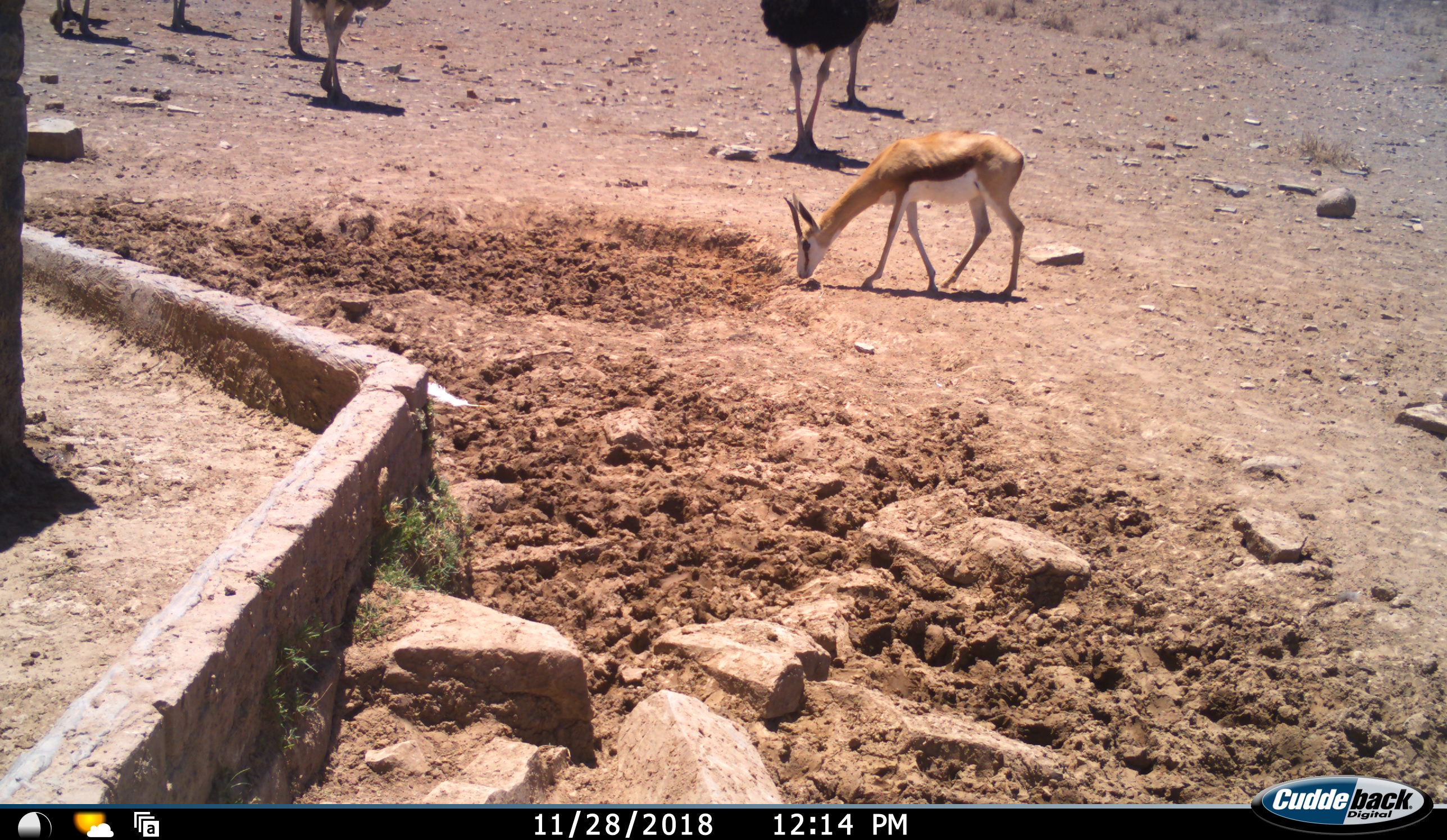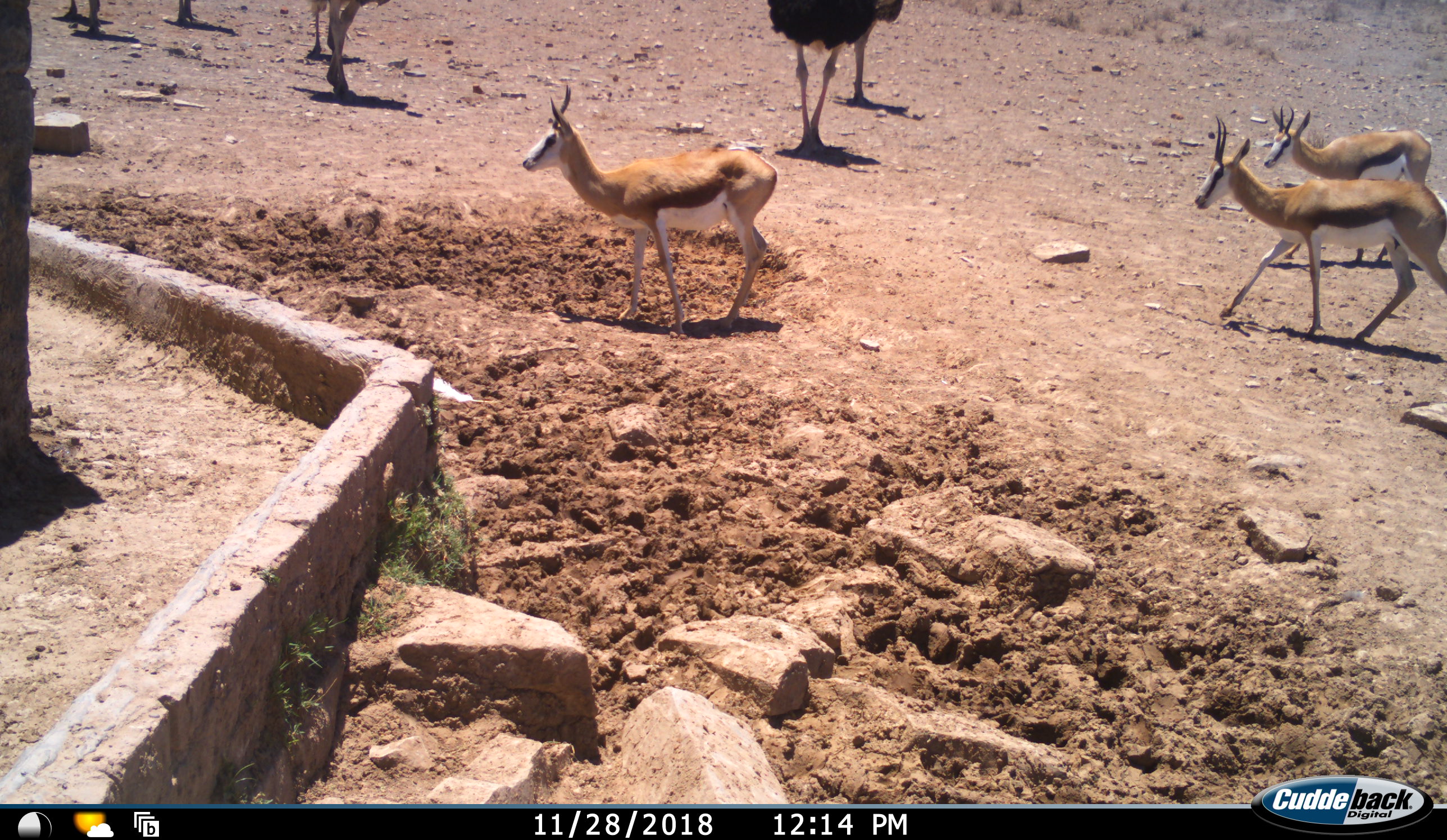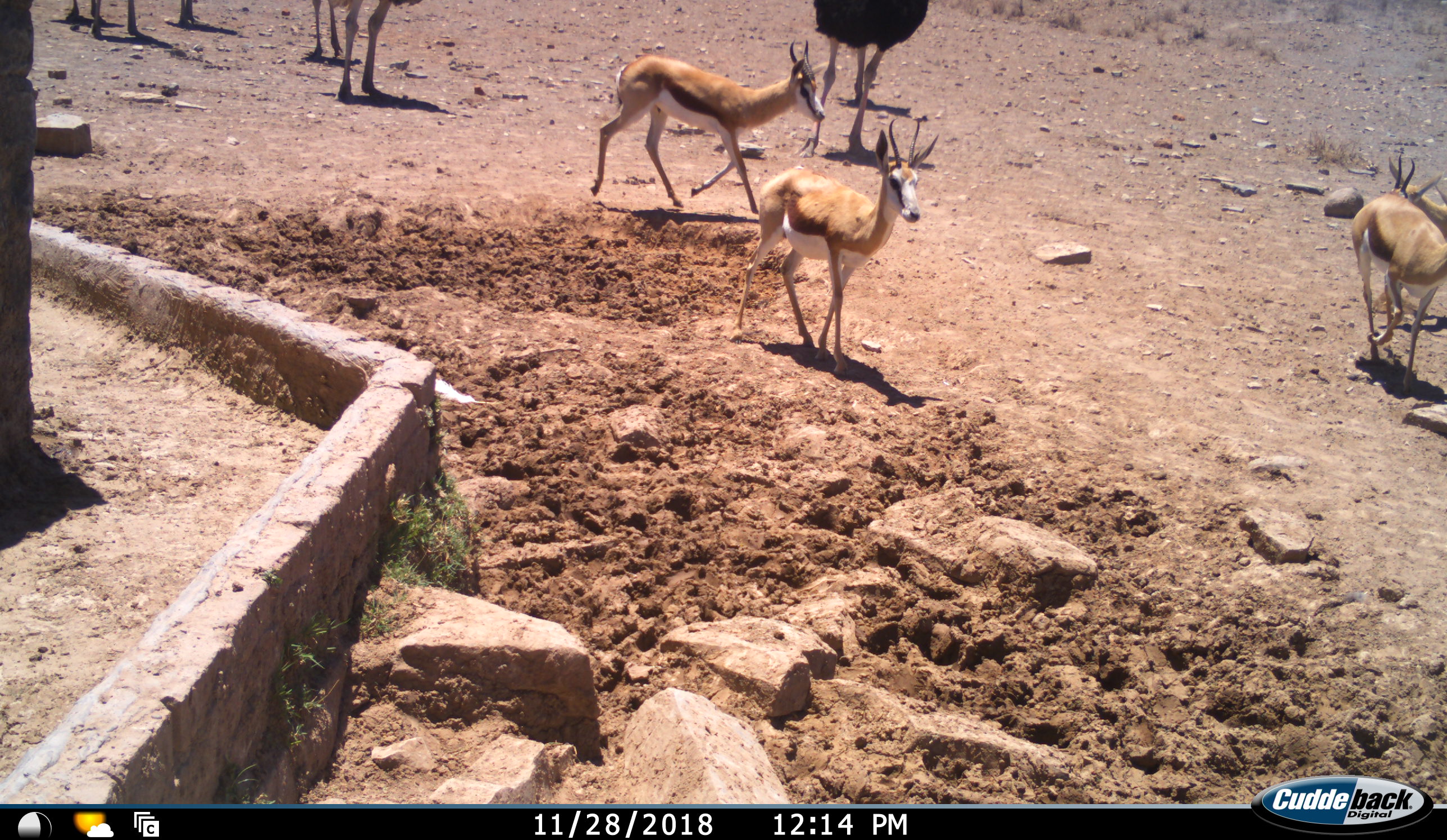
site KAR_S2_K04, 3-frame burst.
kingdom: Animalia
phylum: Chordata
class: Aves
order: Struthioniformes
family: Struthionidae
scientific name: Struthionidae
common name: ostrich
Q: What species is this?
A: Ostrich (Struthionidae).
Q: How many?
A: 7.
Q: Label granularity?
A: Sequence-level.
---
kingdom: Animalia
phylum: Chordata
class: Mammalia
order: Artiodactyla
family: Bovidae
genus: Antidorcas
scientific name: Antidorcas marsupialis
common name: springbok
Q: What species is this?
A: Springbok (Antidorcas marsupialis).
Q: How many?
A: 4.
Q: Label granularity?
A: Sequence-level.